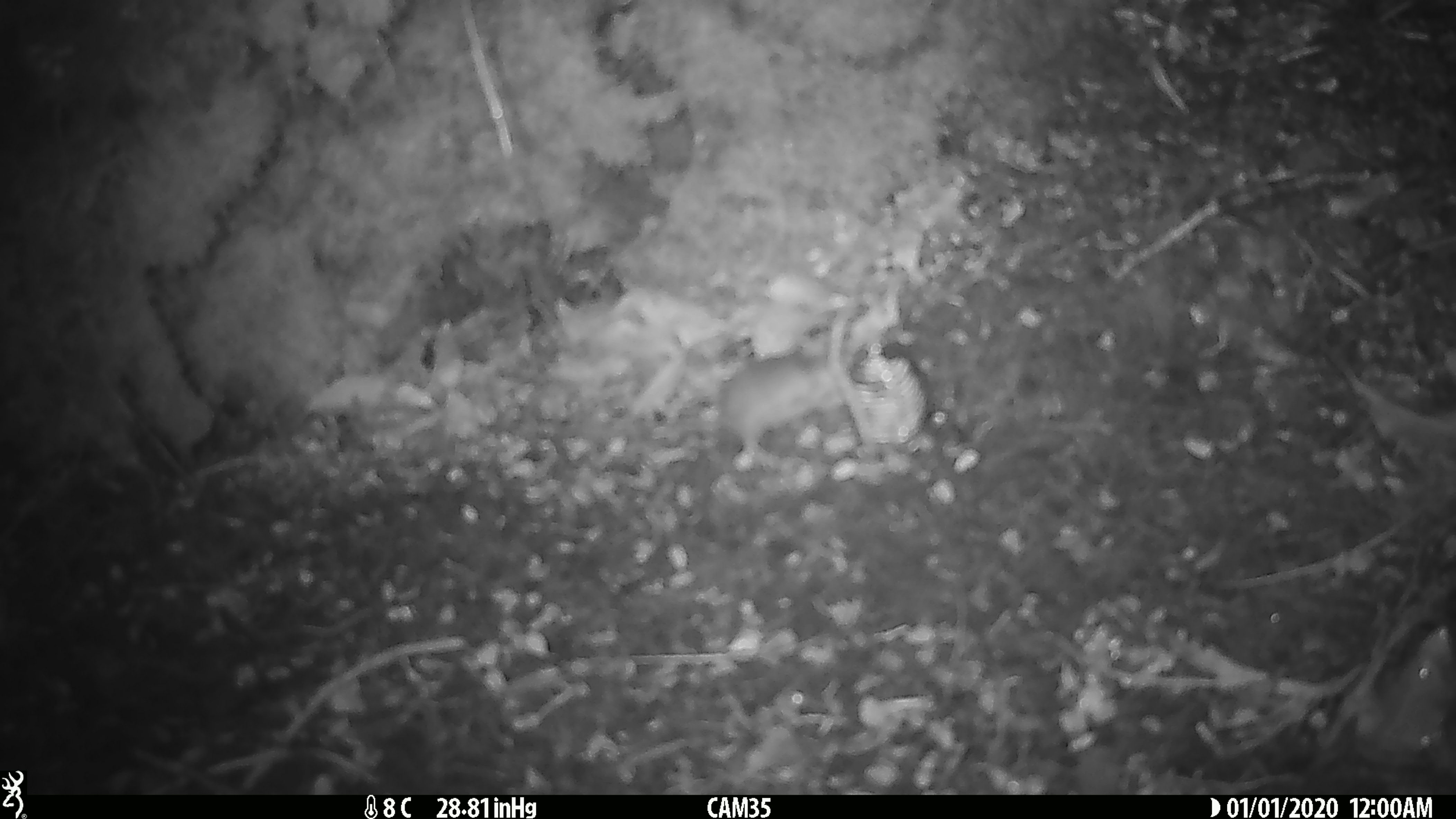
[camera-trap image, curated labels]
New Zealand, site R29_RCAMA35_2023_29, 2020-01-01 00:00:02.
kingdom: Animalia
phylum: Chordata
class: Mammalia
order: Rodentia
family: Muridae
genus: Mus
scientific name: Mus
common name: mouse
Mouse (Mus).